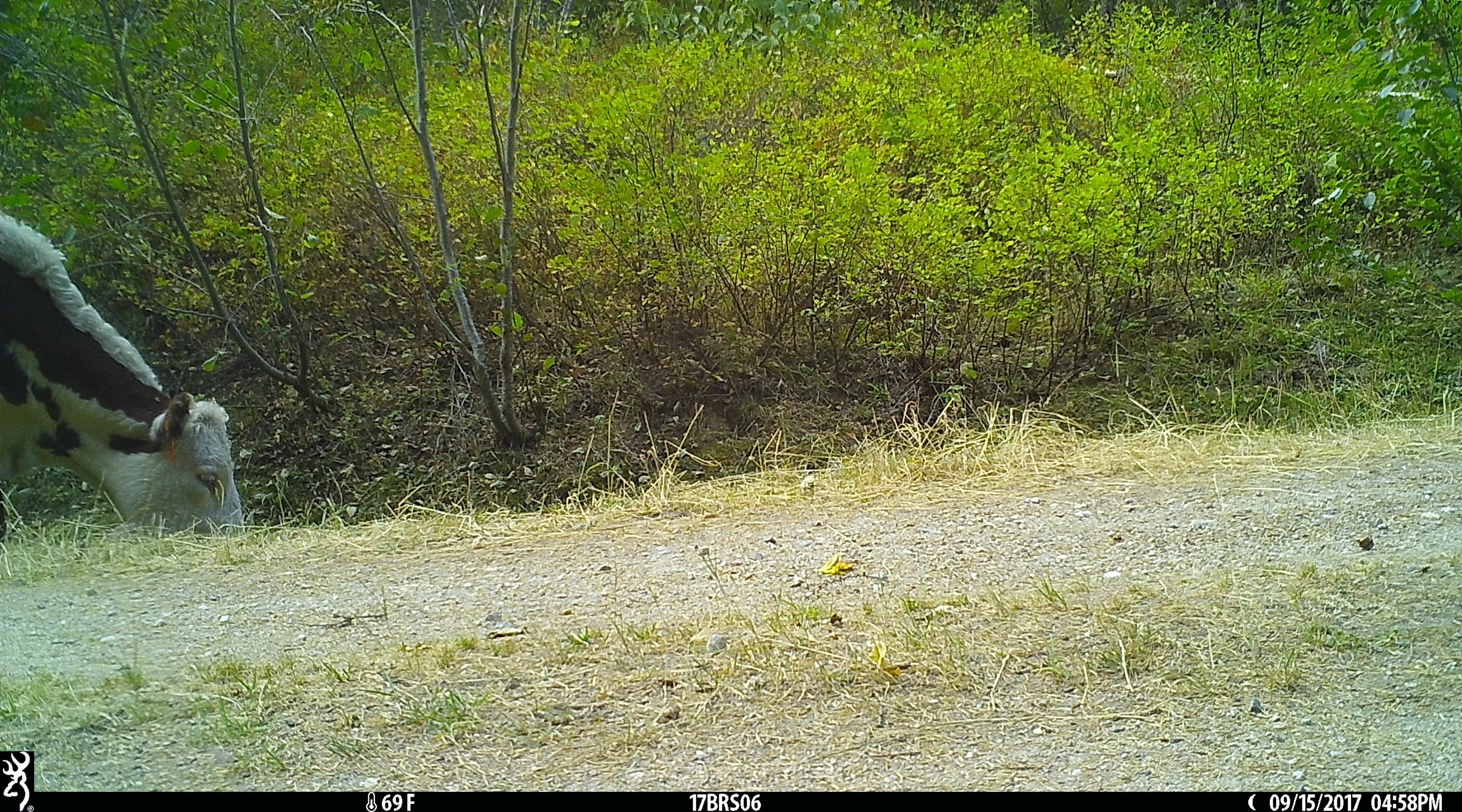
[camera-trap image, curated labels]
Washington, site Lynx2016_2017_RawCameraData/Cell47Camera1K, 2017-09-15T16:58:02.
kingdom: Animalia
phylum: Chordata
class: Mammalia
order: Artiodactyla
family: Bovidae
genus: Bos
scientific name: Bos taurus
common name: domestic cattle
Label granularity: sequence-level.